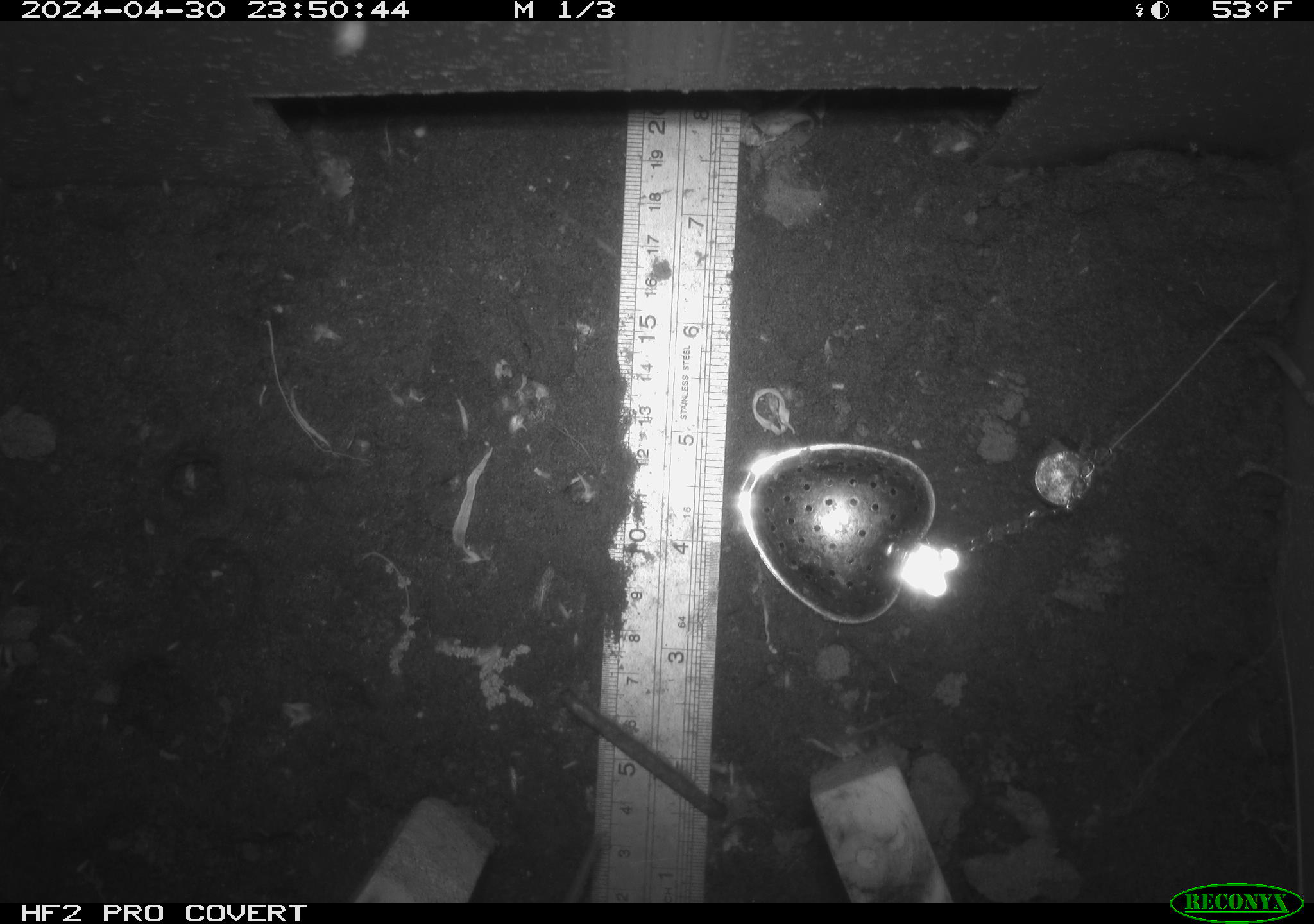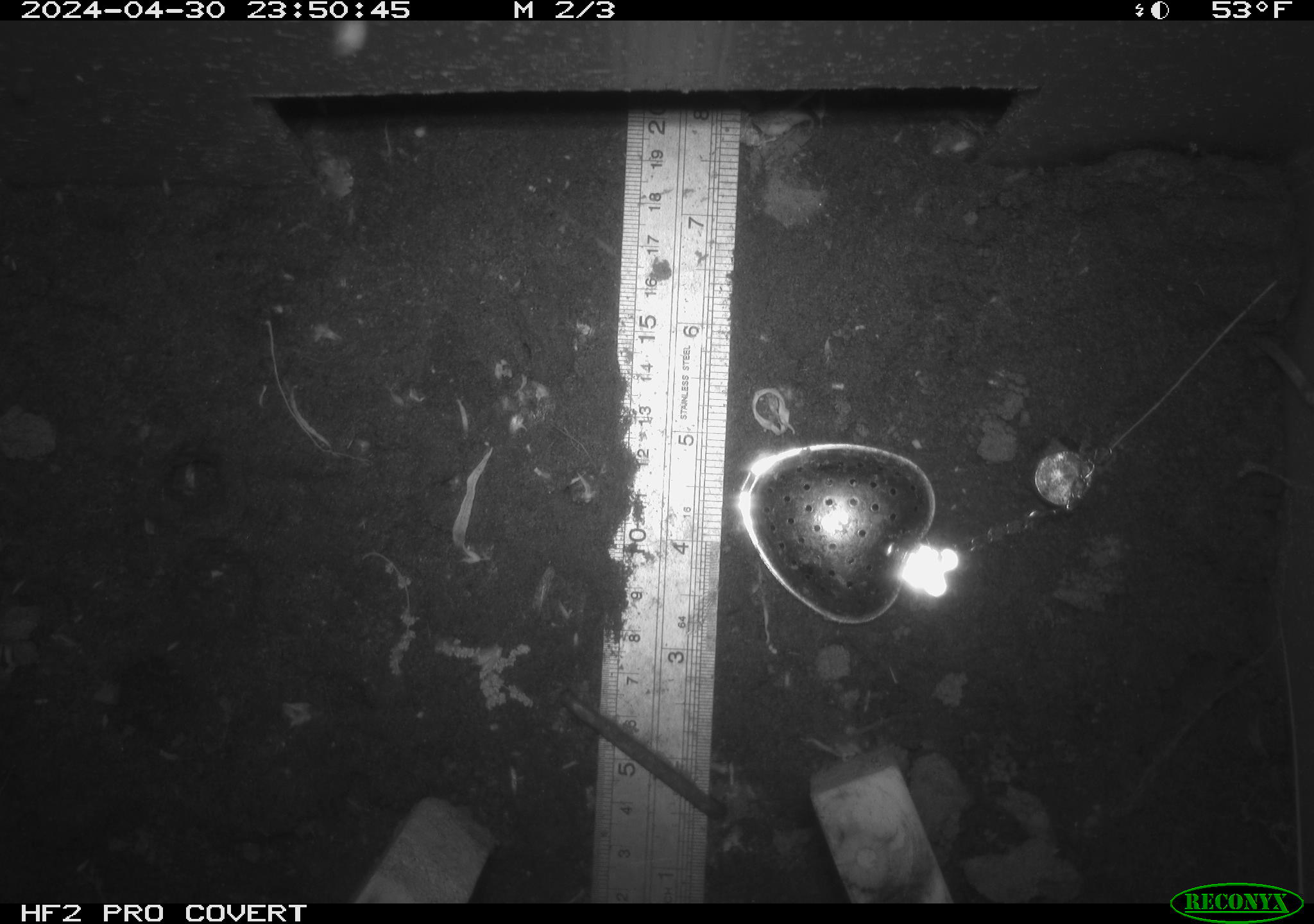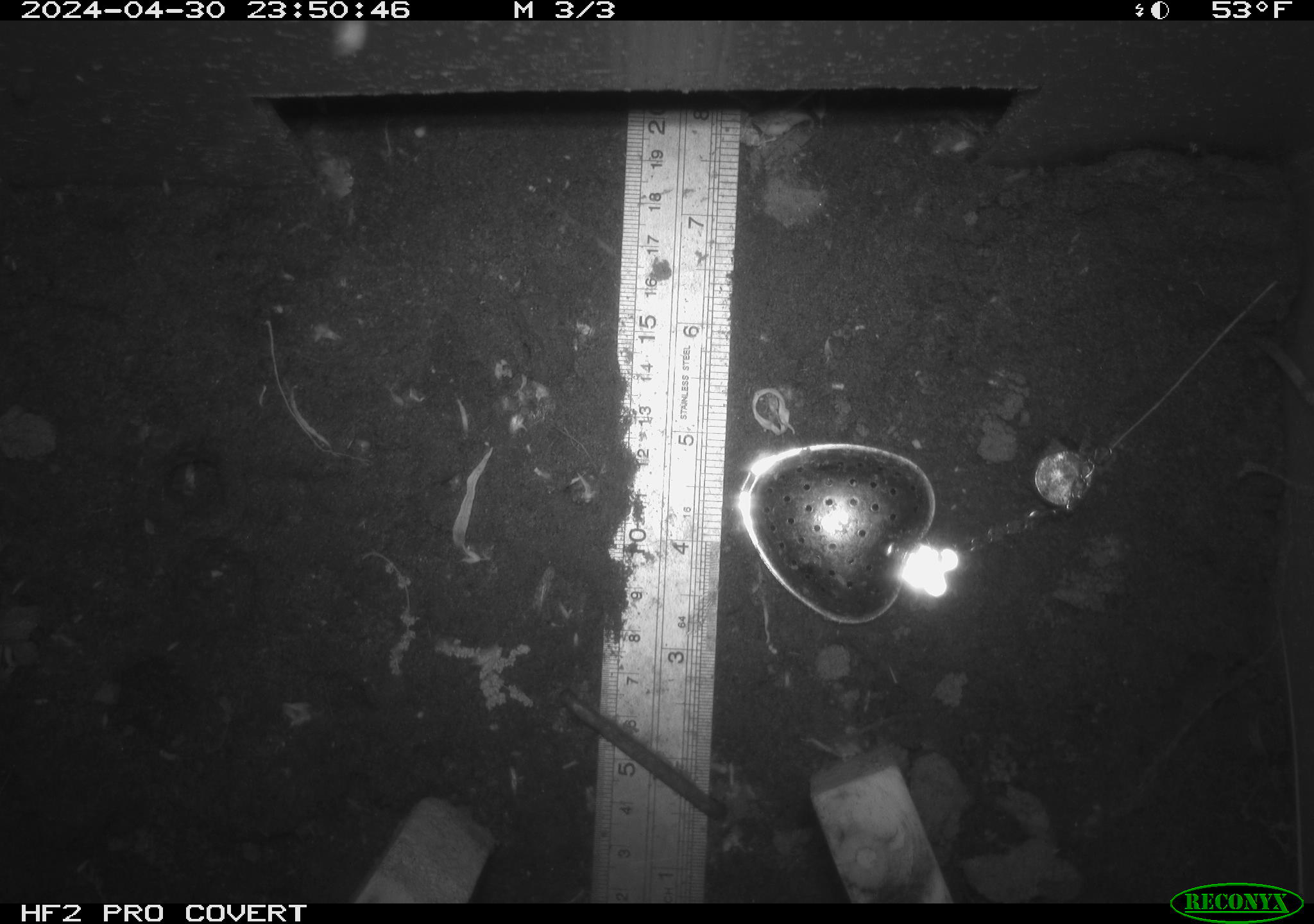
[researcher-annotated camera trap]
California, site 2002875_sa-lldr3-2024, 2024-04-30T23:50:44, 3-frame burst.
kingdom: Animalia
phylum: Chordata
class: Mammalia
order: Rodentia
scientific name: Rodentia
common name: rodent